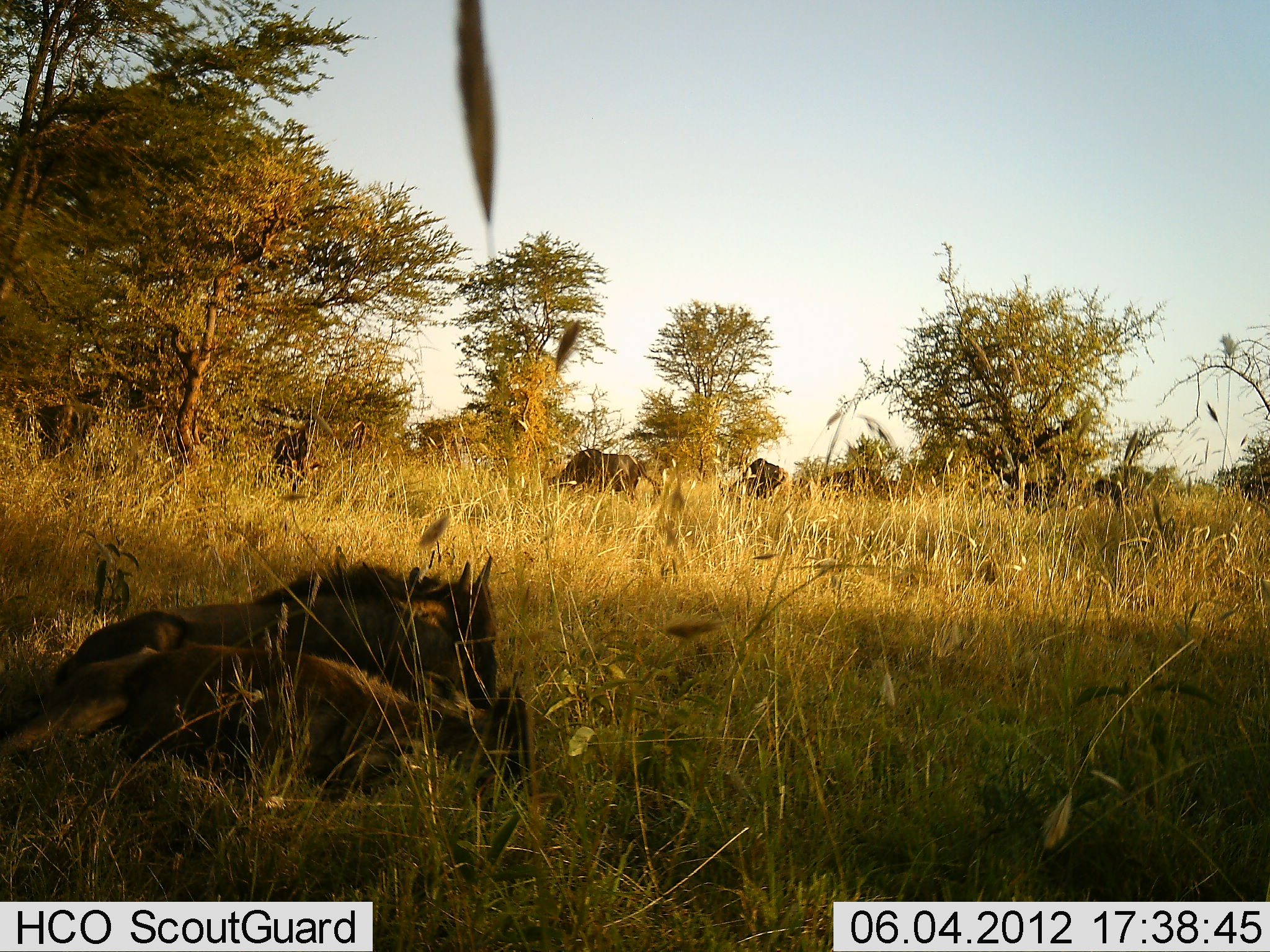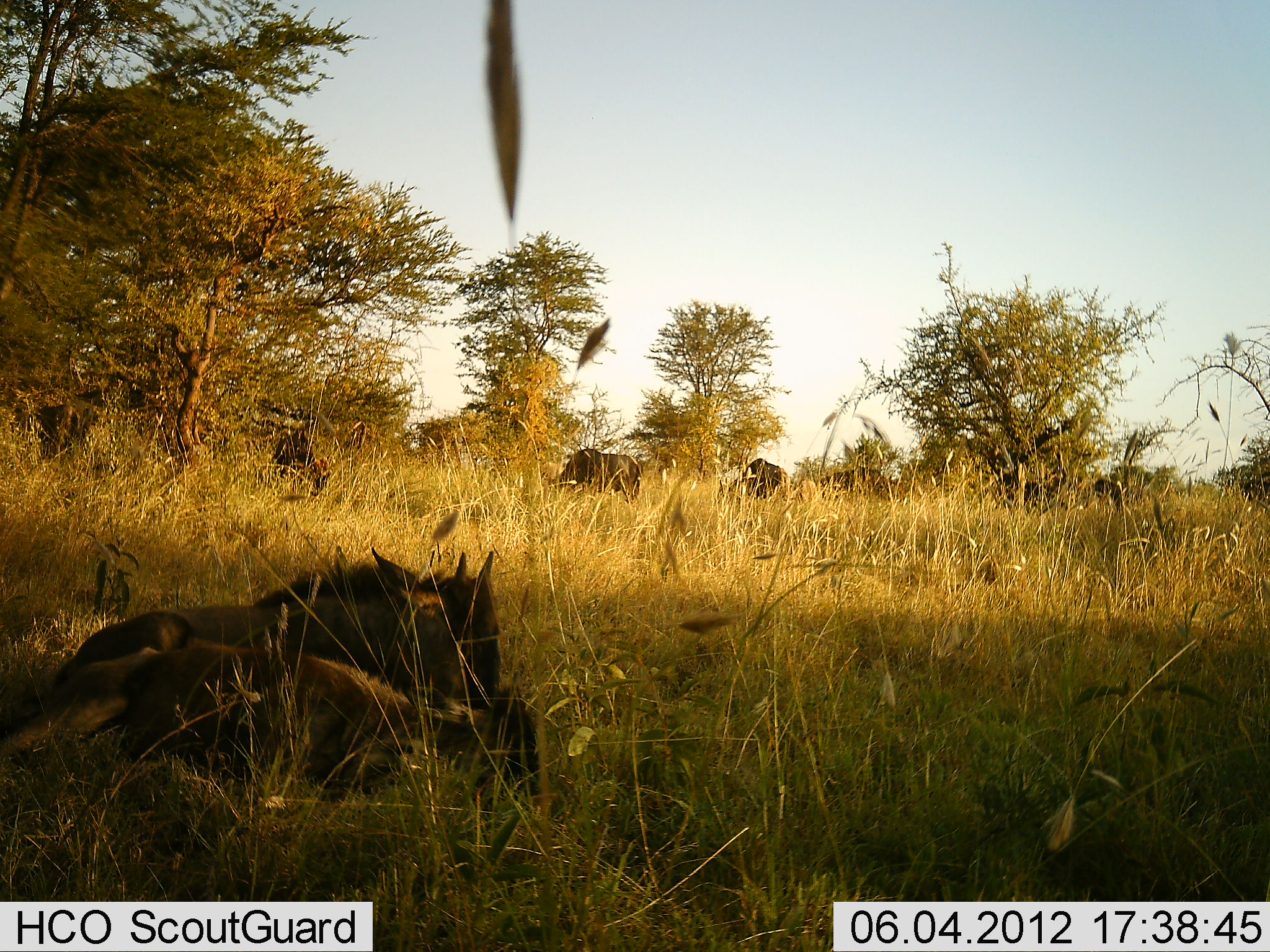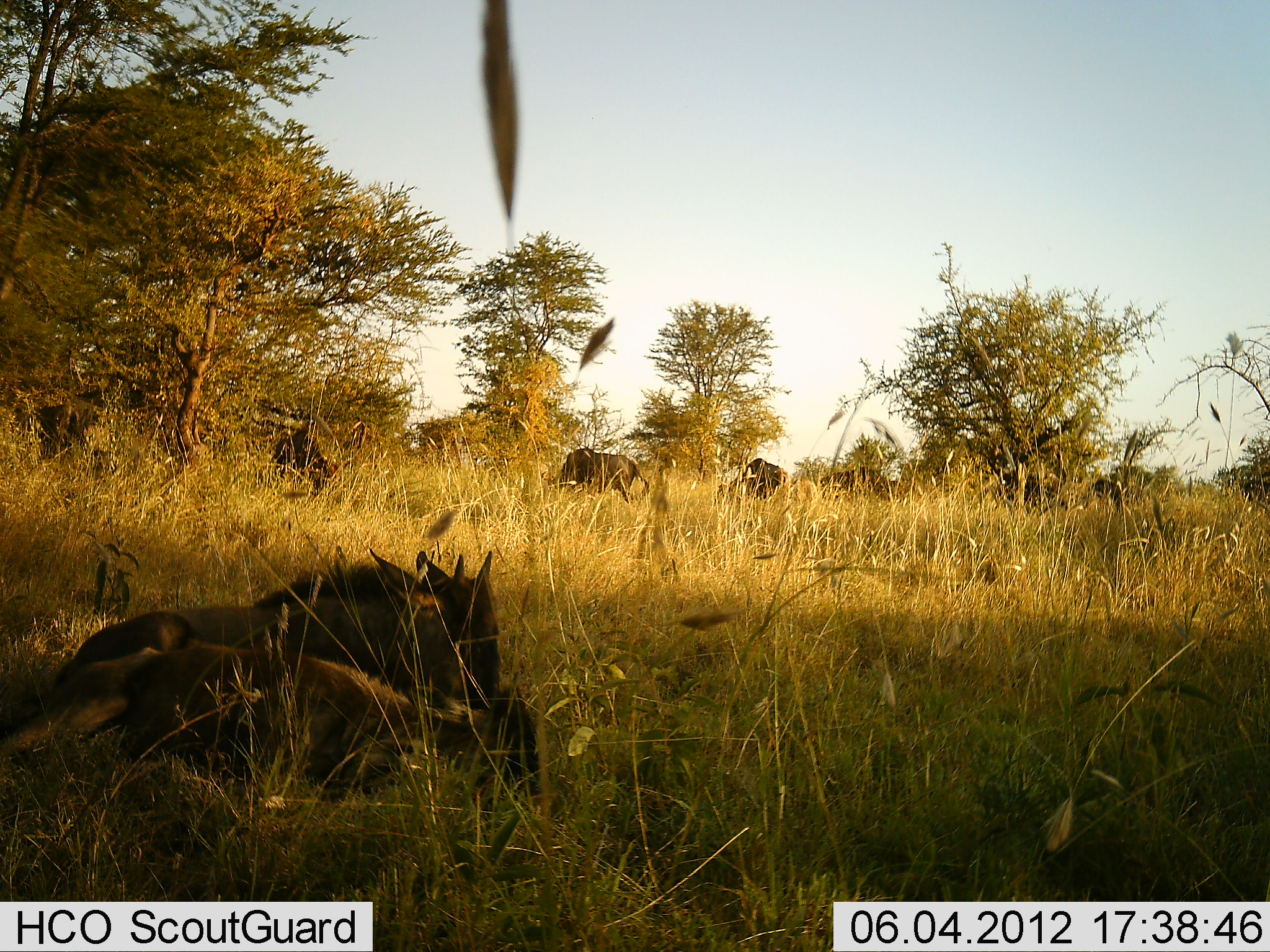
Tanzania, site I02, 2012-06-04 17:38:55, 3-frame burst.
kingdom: Animalia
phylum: Chordata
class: Mammalia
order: Artiodactyla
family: Bovidae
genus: Connochaetes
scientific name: Connochaetes taurinus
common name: blue wildebeest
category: wildebeest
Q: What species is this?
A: Wildebeest (blue wildebeest) (Connochaetes taurinus).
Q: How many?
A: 8.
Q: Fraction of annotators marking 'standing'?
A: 30%.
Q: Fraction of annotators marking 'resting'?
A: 90%.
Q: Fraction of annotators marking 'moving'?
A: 0%.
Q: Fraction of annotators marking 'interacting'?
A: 0%.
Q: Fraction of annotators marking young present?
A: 50%.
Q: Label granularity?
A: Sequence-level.